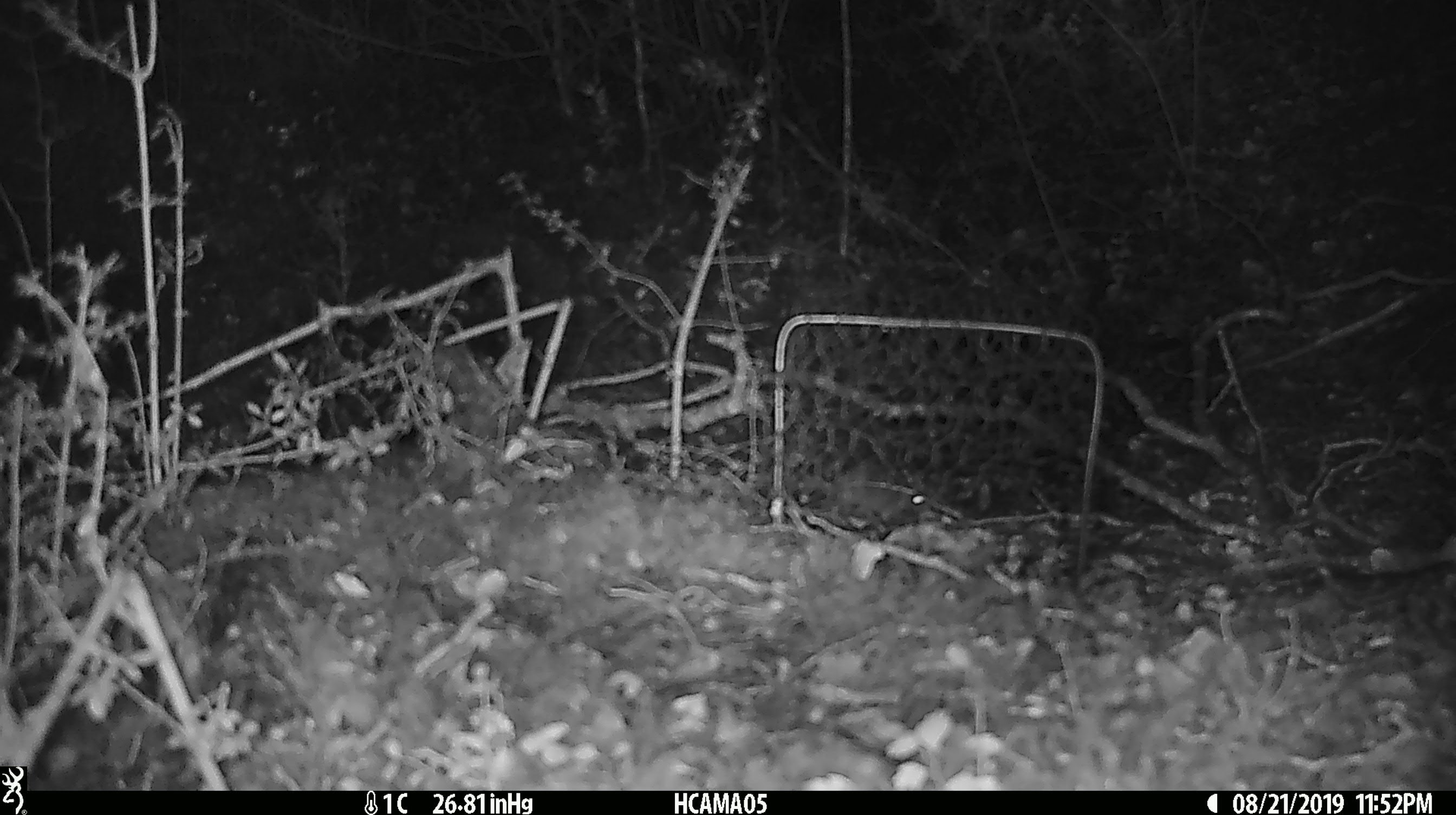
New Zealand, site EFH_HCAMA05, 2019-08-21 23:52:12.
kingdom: Animalia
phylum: Chordata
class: Mammalia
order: Rodentia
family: Muridae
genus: Mus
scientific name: Mus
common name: mouse